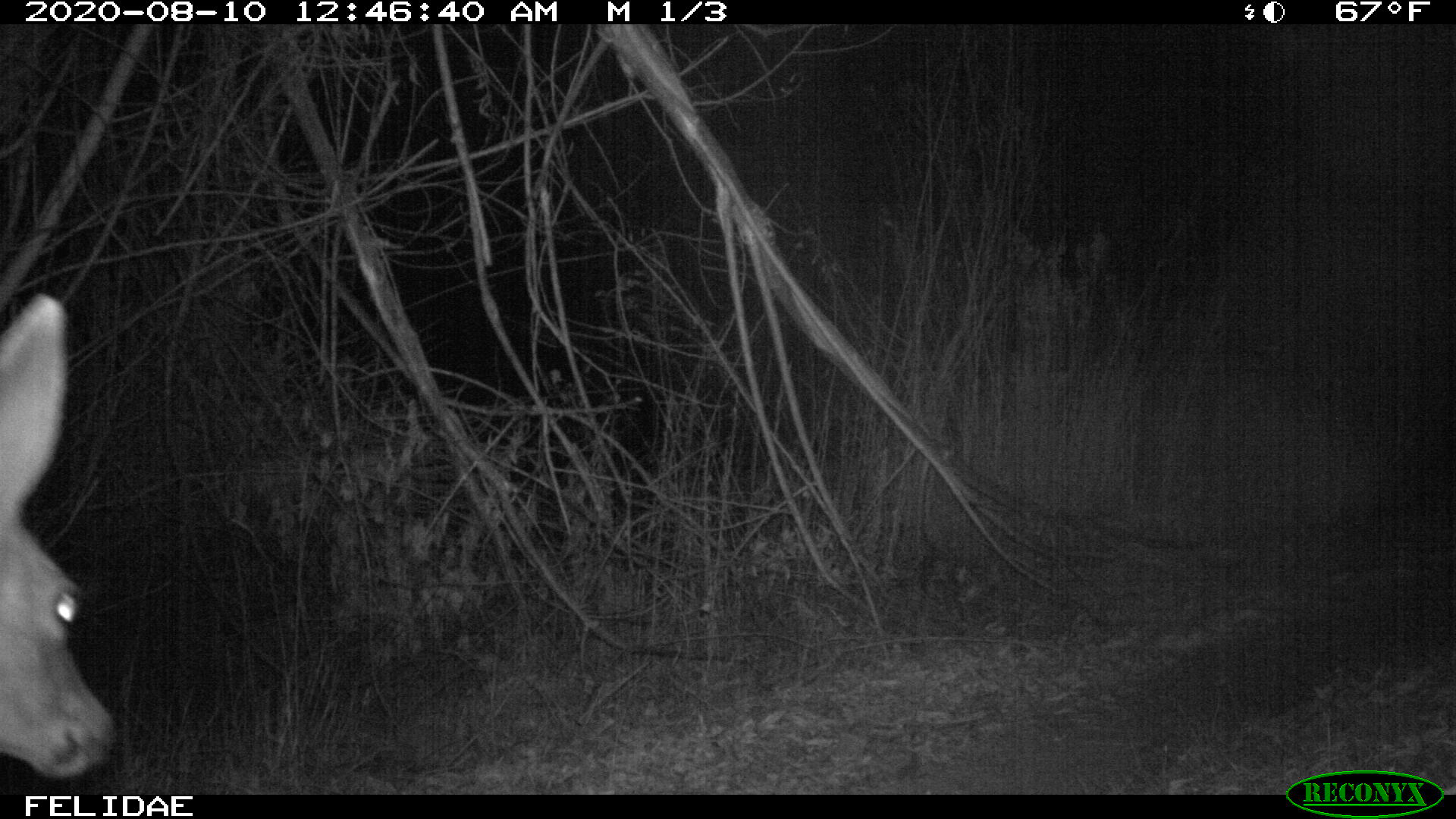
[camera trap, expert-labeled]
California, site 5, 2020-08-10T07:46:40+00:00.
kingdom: Animalia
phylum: Chordata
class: Mammalia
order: Artiodactyla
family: Cervidae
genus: Odocoileus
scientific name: Odocoileus hemionus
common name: mule deer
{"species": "mule deer (Odocoileus hemionus)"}